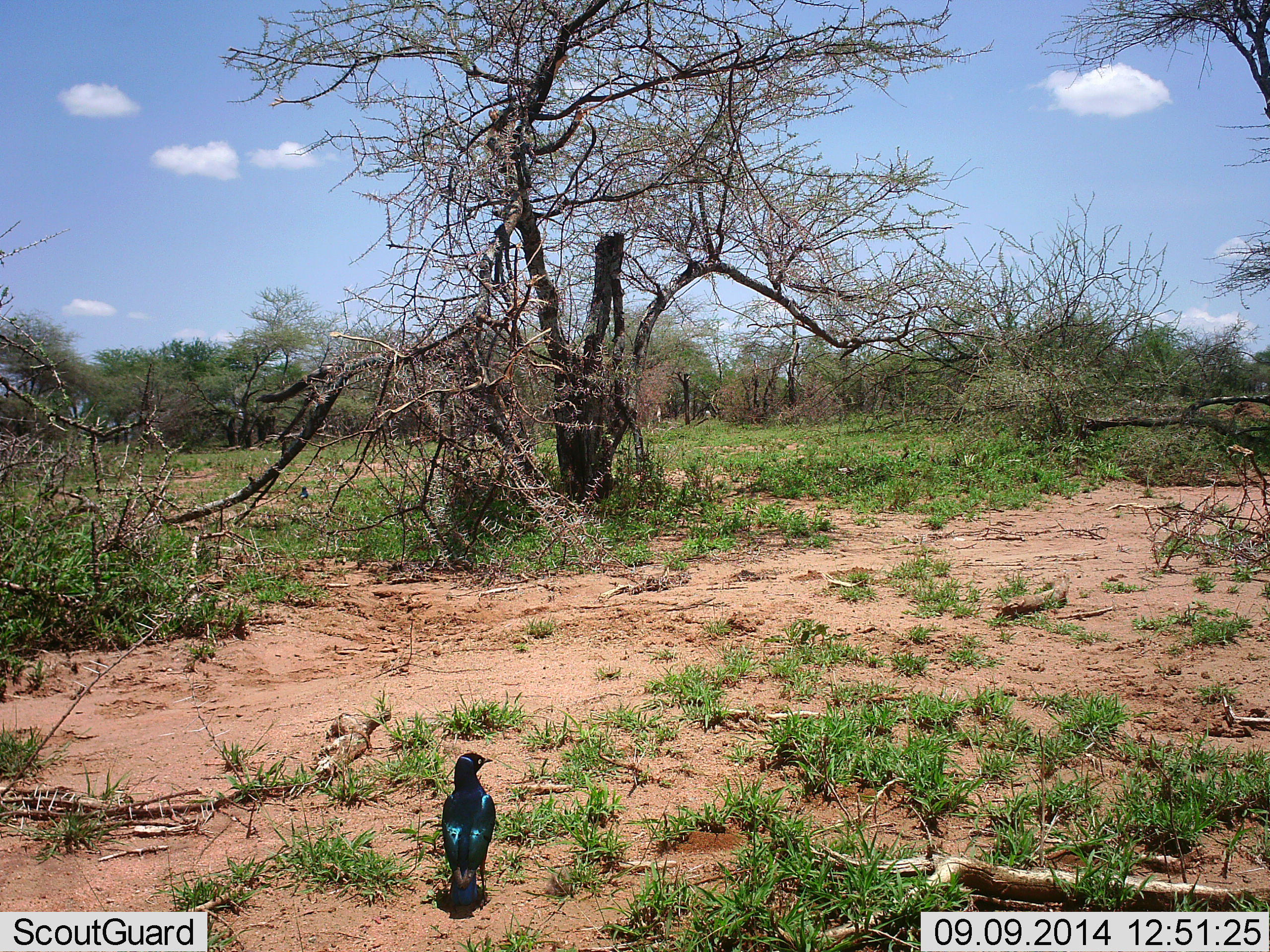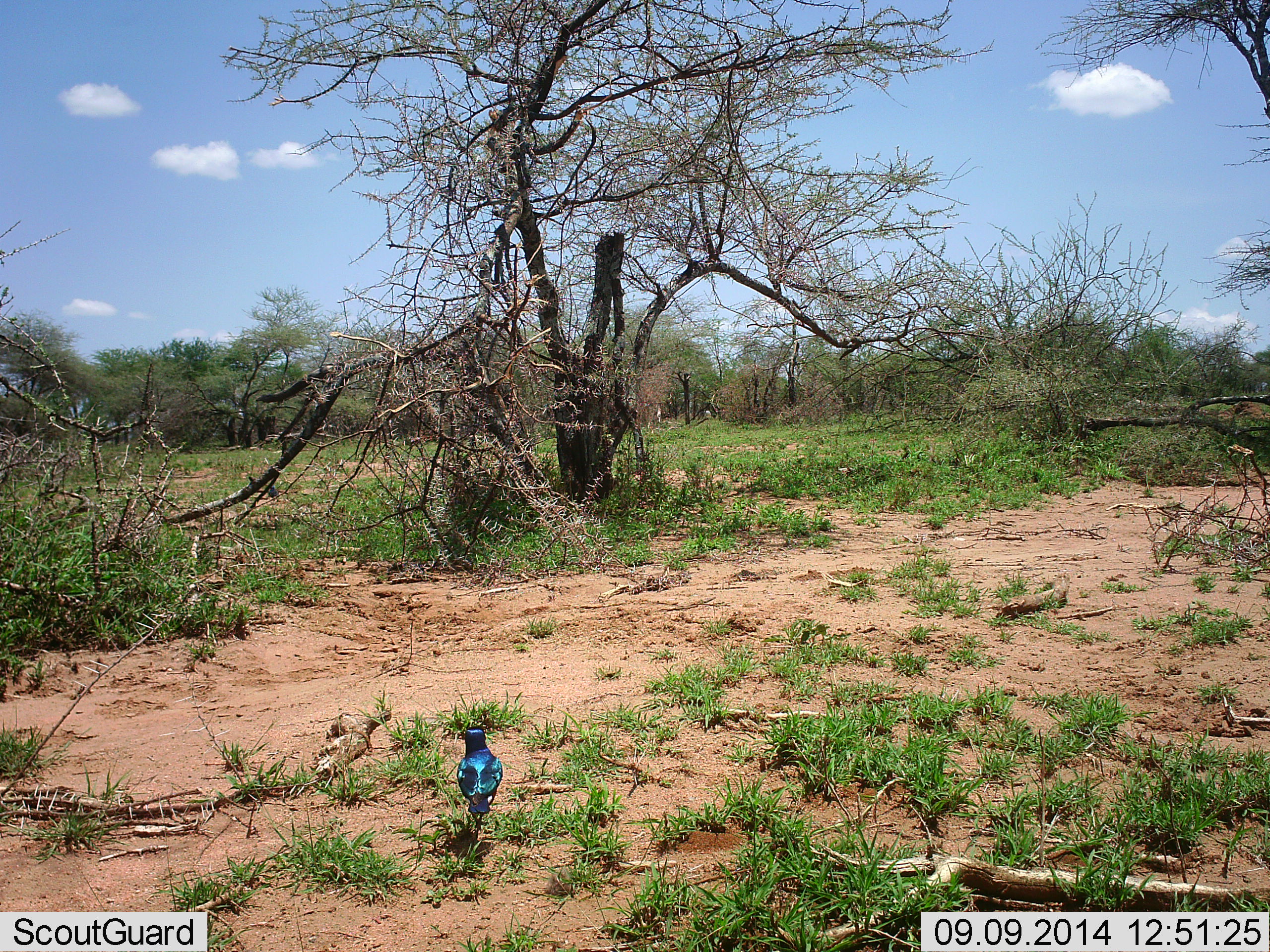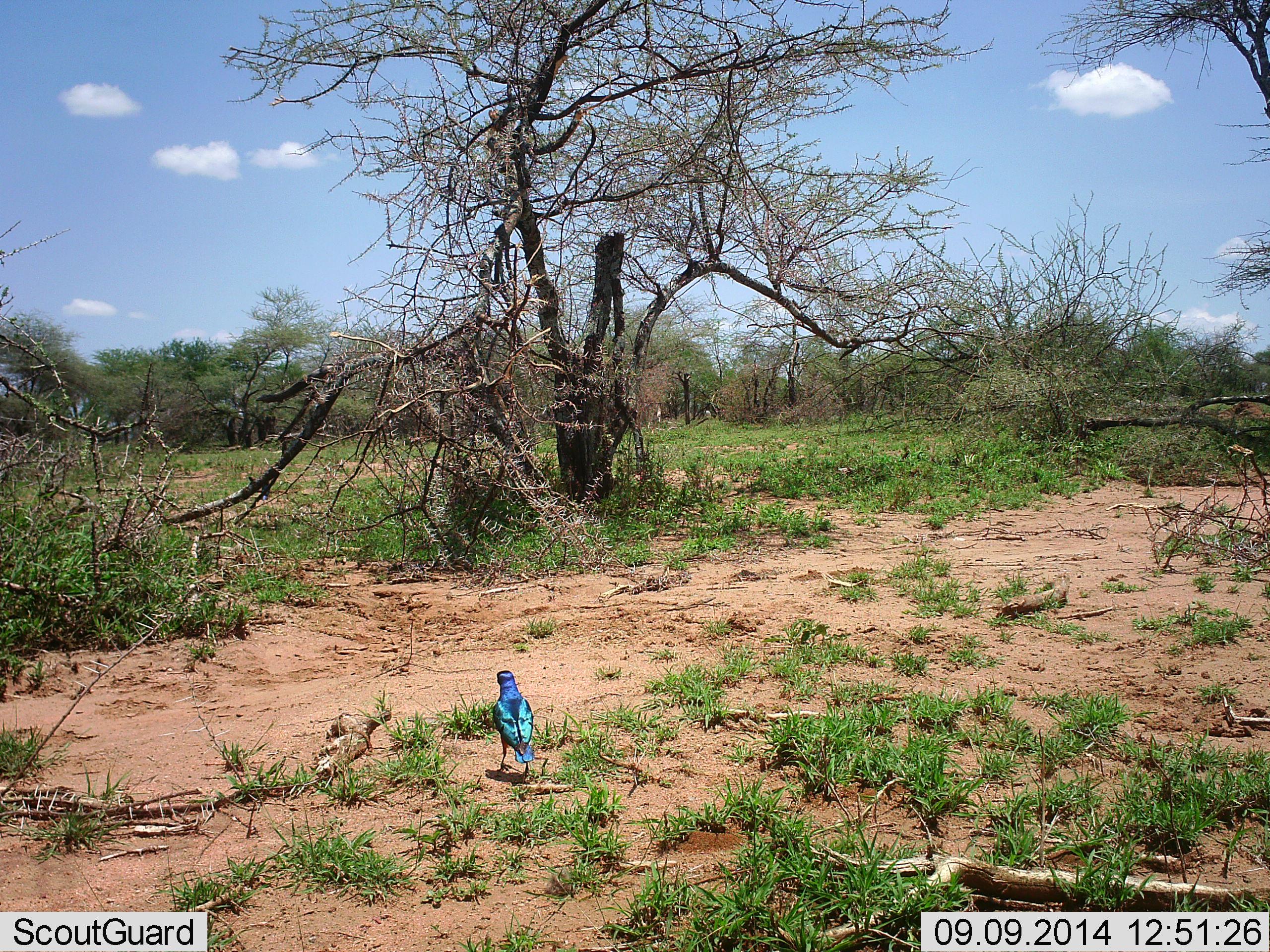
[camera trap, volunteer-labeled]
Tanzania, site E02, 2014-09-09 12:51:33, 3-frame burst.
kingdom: Animalia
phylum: Chordata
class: Aves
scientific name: Aves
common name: bird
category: otherbird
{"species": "otherbird (bird) (Aves)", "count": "1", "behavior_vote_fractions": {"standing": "10%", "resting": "0%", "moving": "90%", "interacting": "0%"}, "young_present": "0%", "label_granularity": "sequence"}